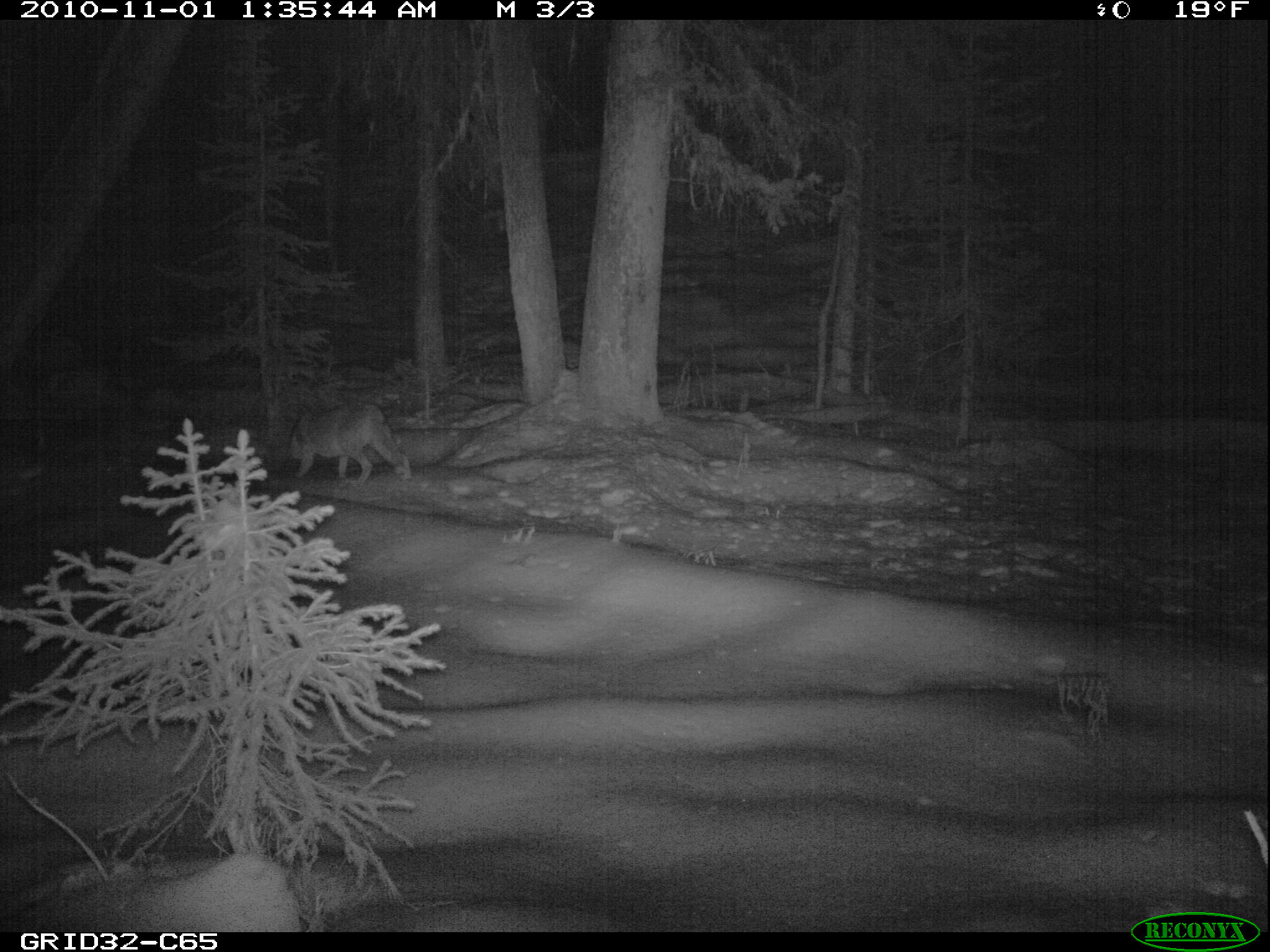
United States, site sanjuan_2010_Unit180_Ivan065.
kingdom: Animalia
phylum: Chordata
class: Mammalia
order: Carnivora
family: Canidae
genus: Canis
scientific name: Canis latrans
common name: coyote